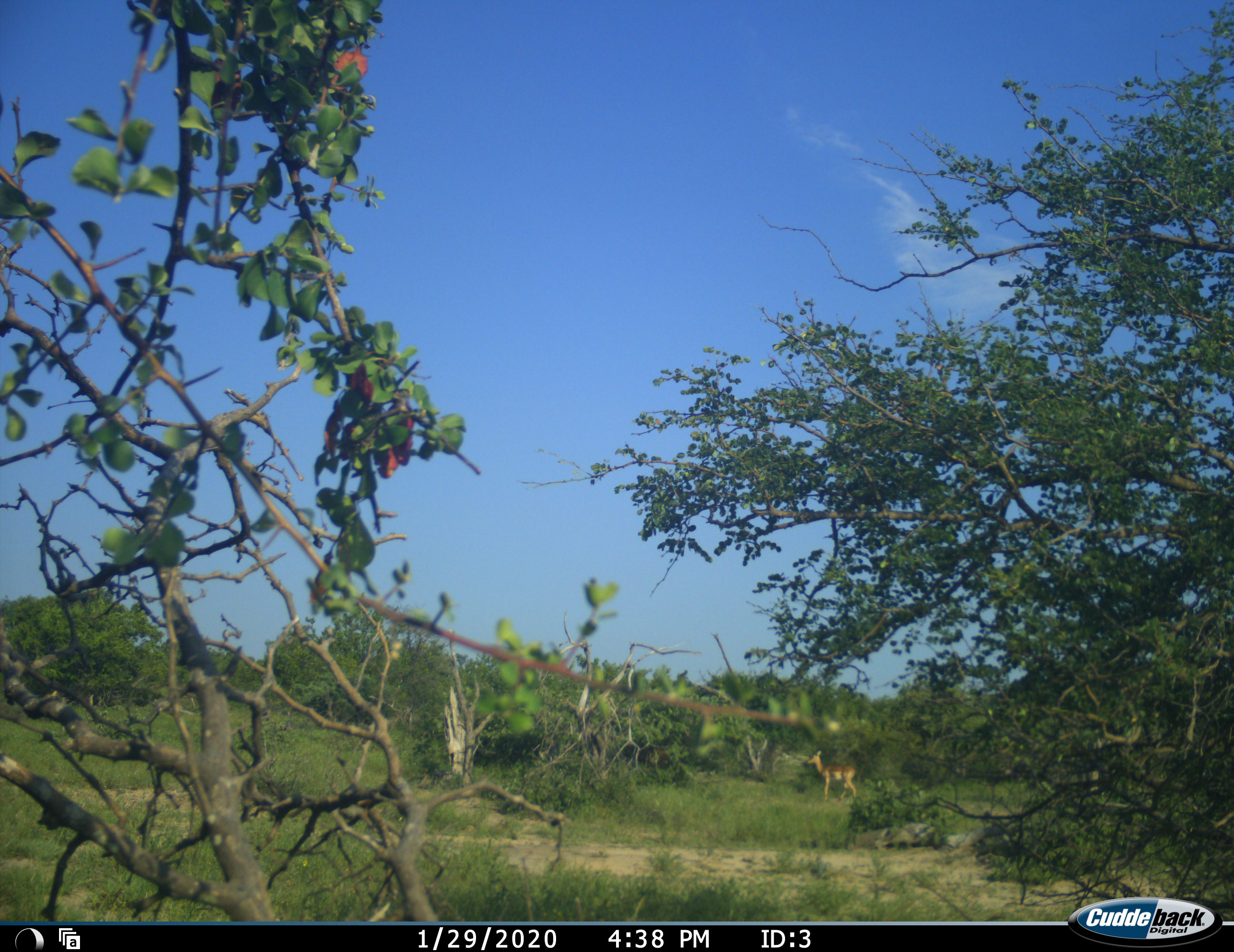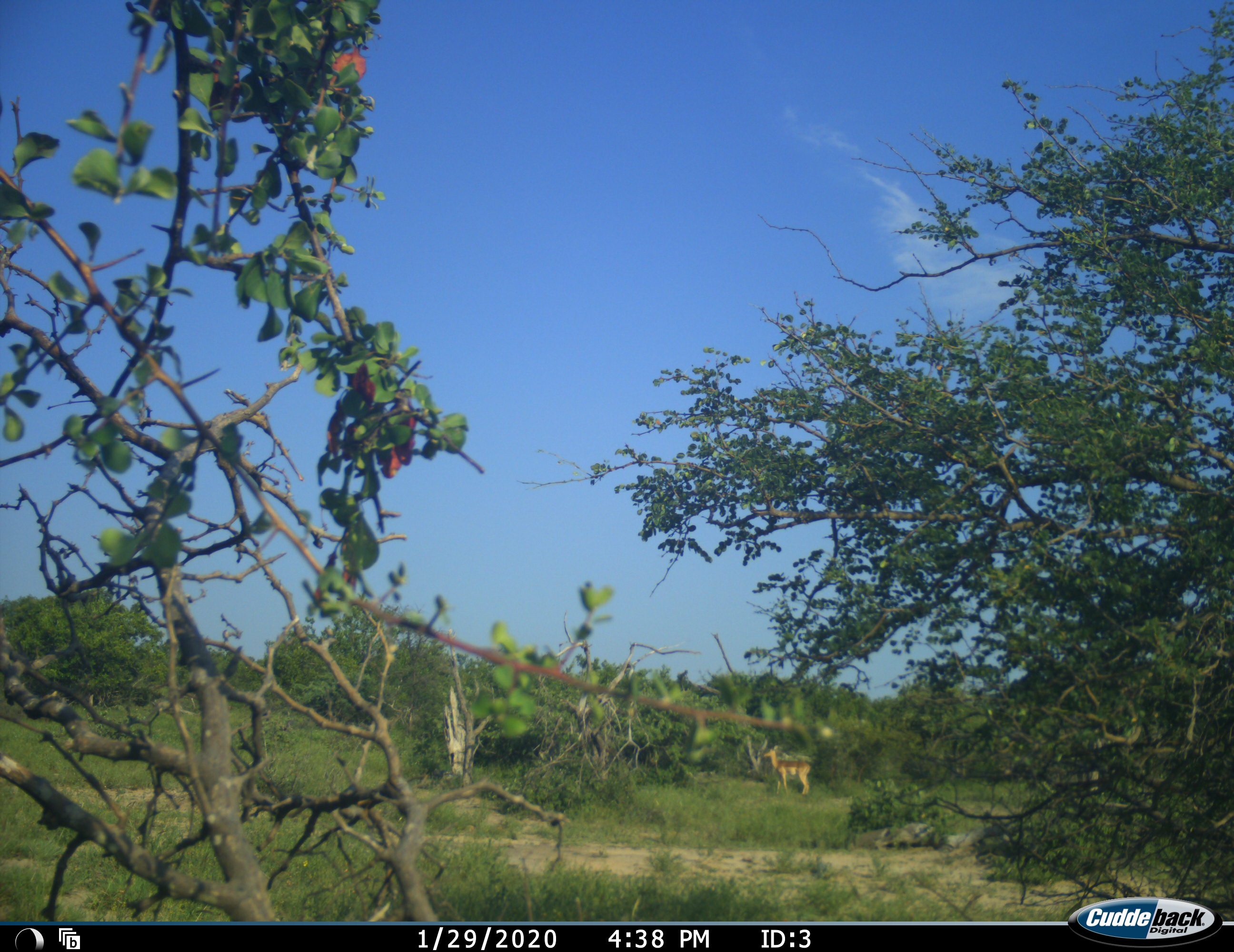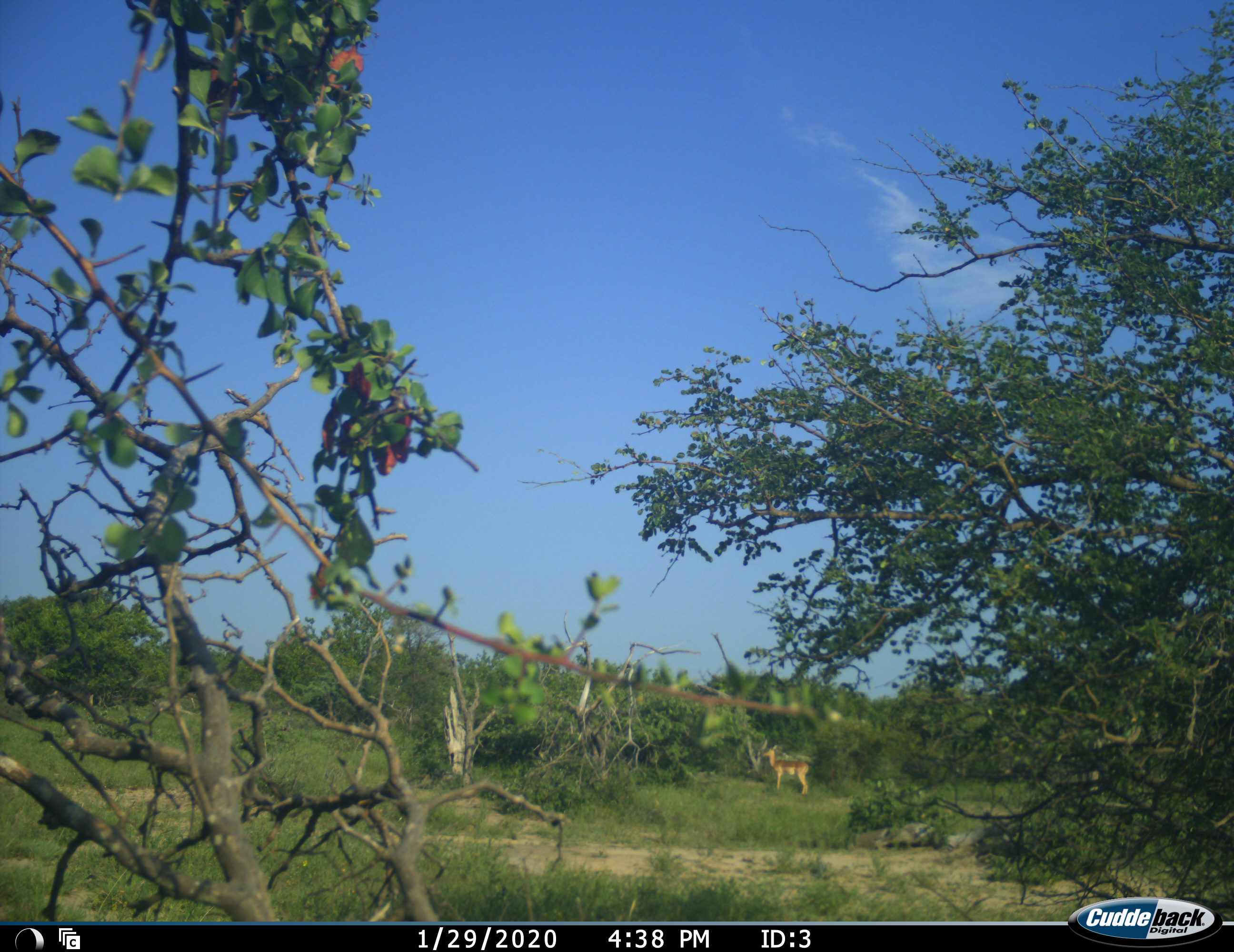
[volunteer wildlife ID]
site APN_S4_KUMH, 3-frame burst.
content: unidentified animal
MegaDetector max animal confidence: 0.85